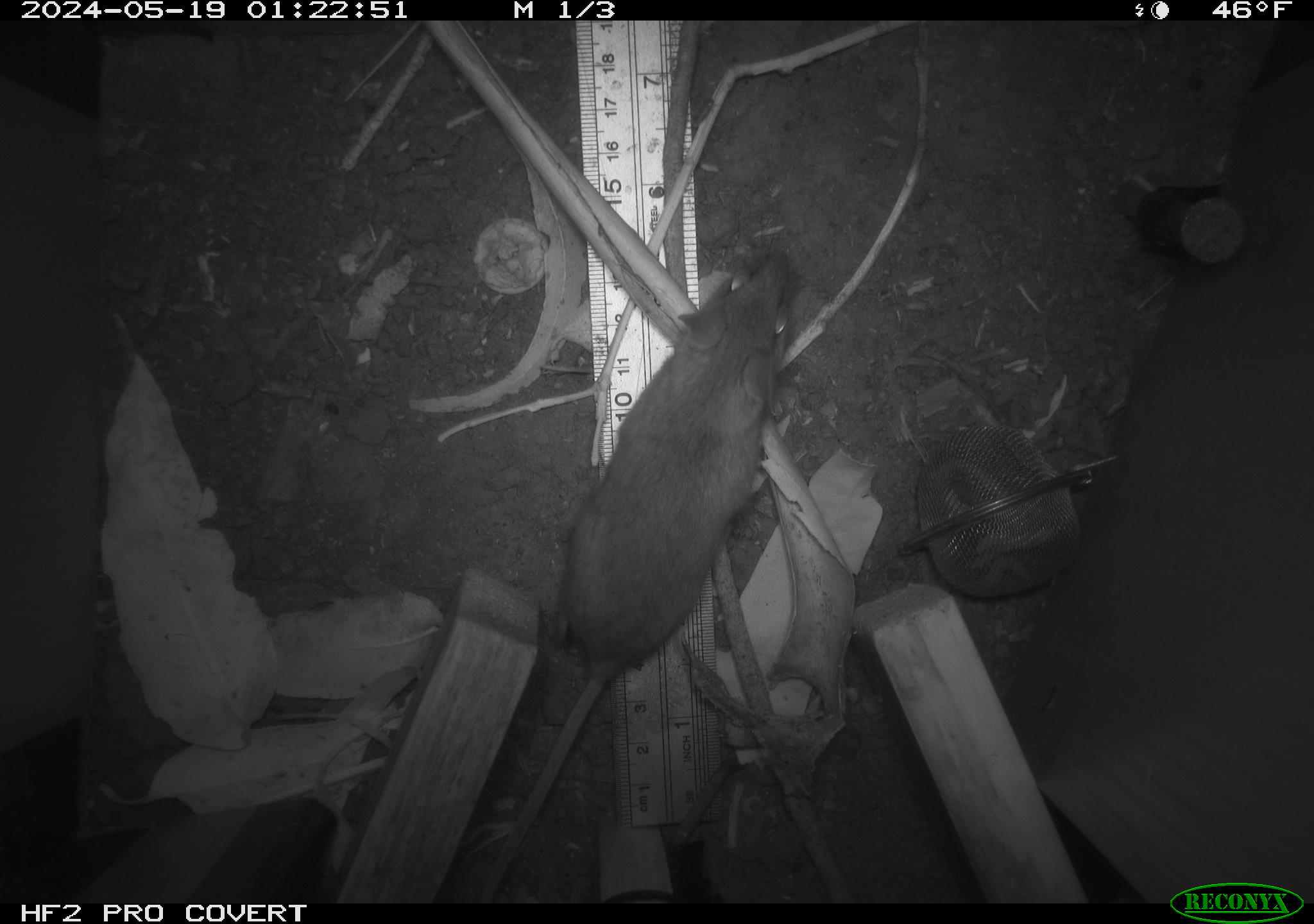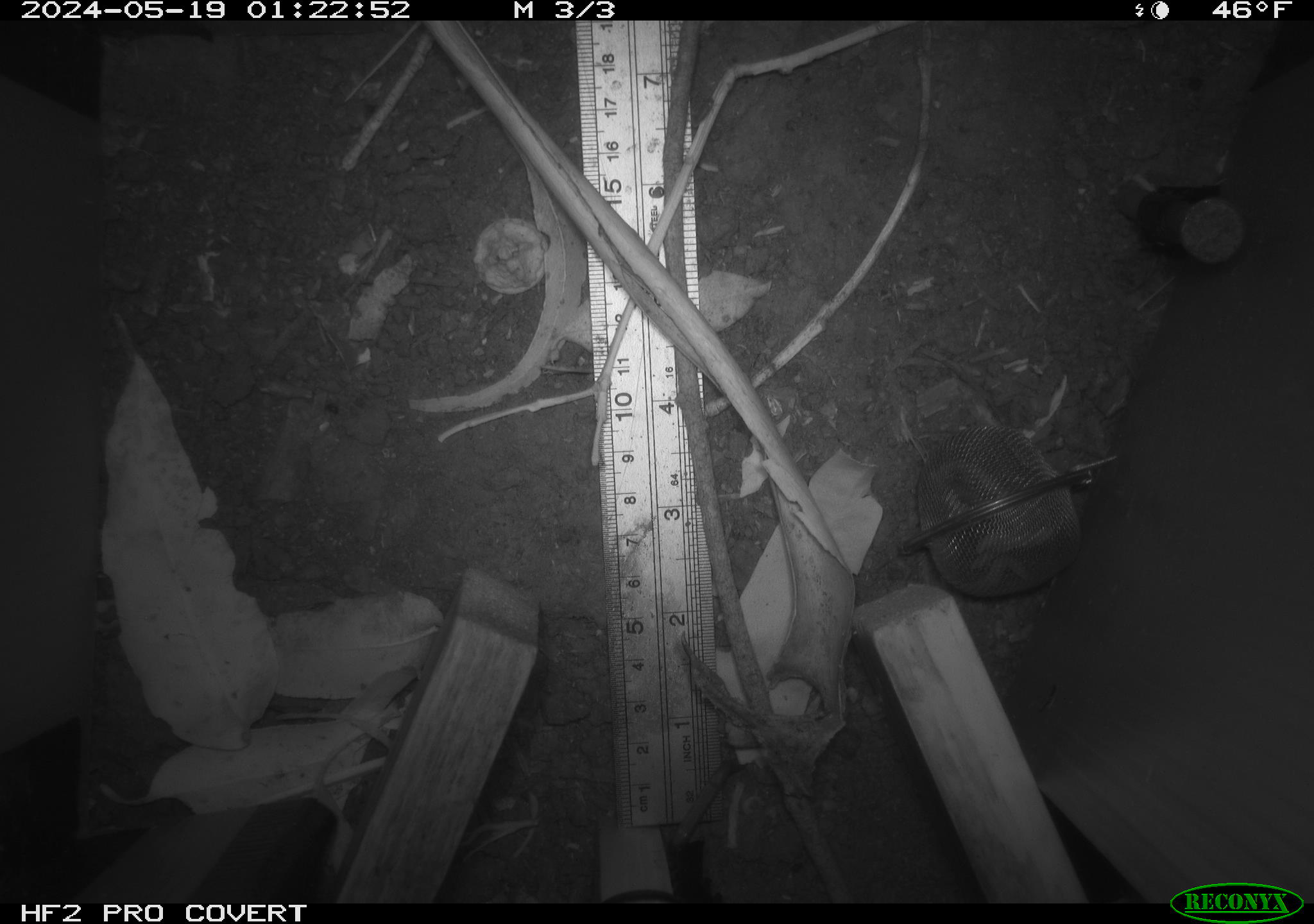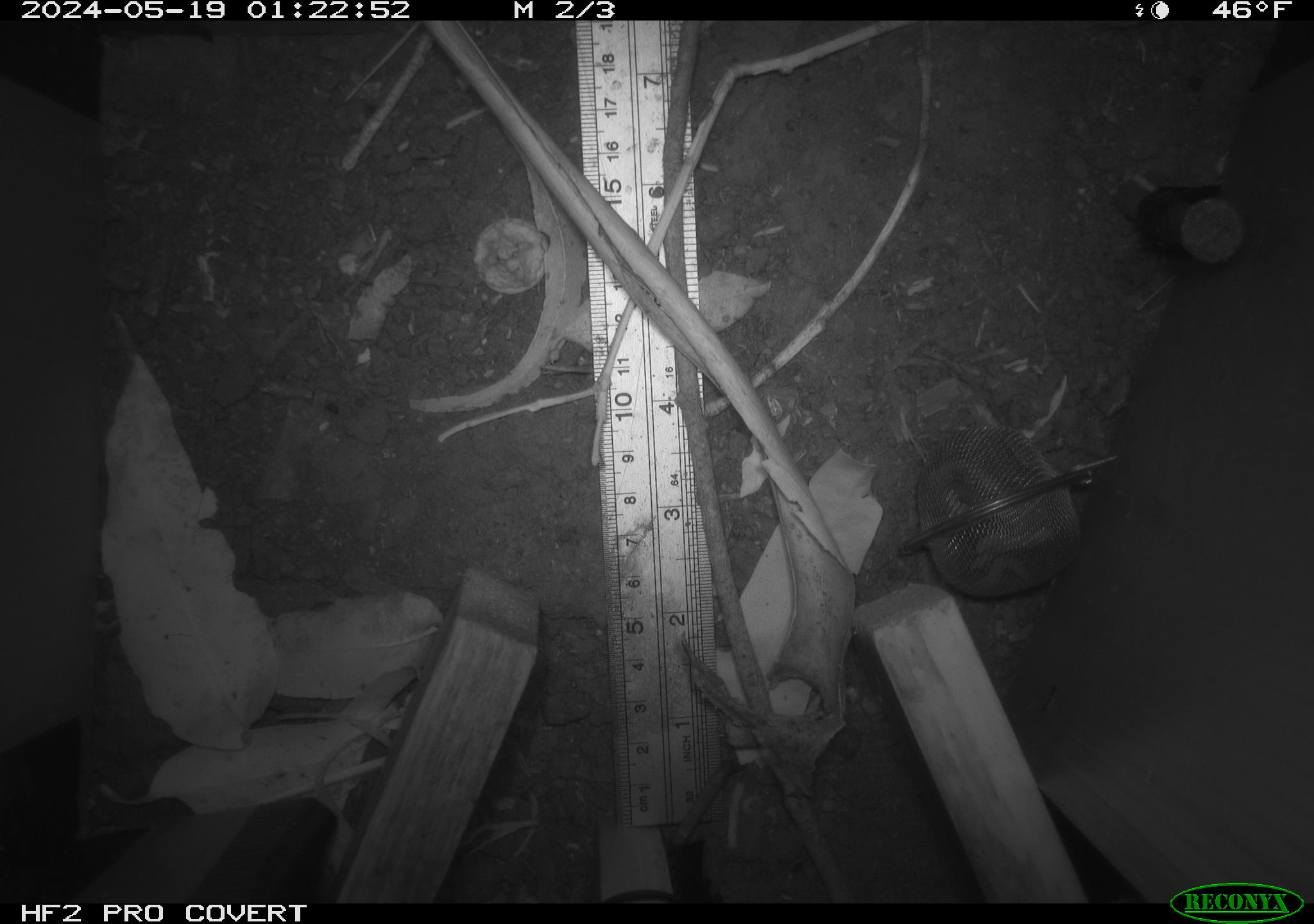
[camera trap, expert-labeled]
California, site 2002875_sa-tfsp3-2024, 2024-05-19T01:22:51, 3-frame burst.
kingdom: Animalia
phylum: Chordata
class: Mammalia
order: Rodentia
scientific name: Rodentia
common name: rodent